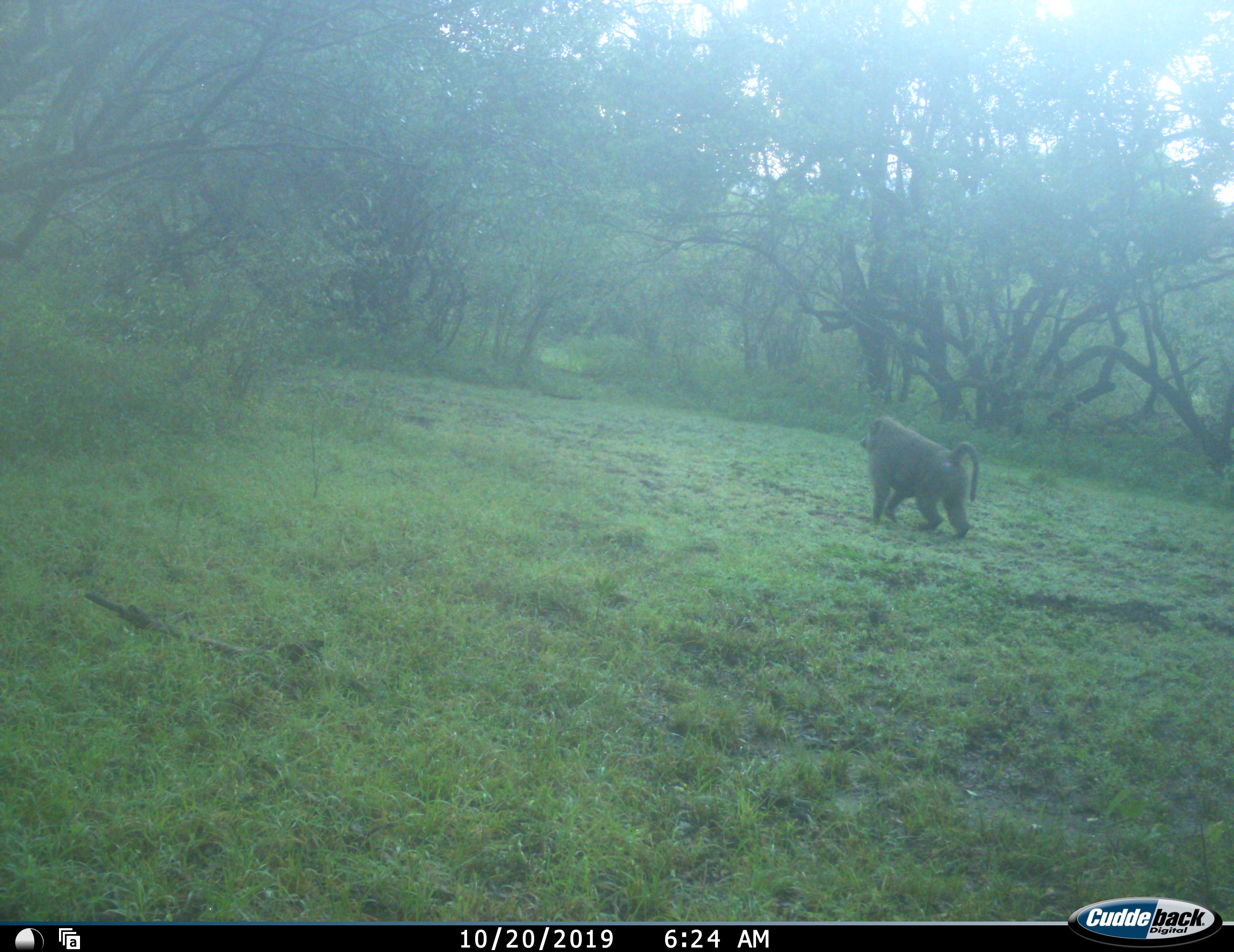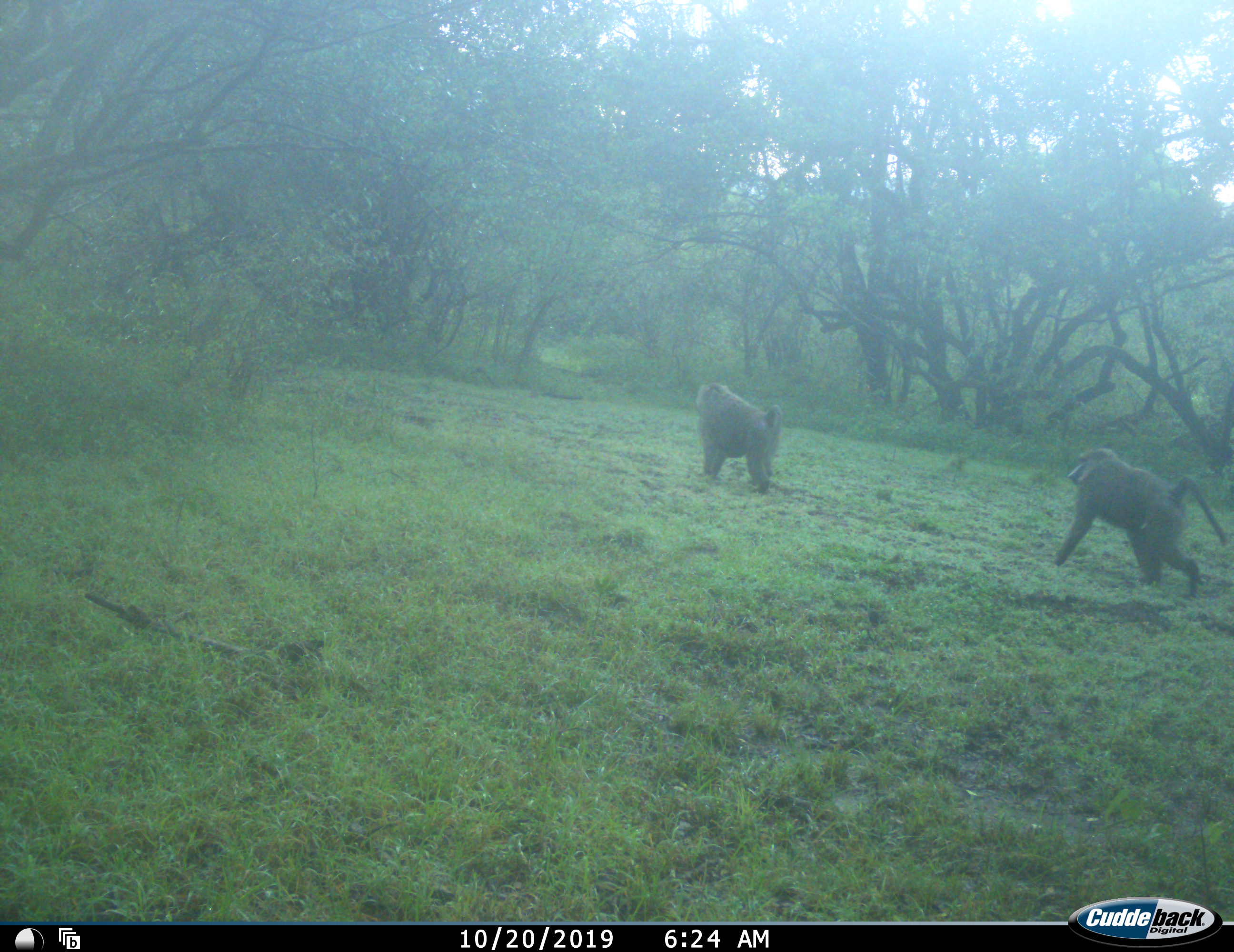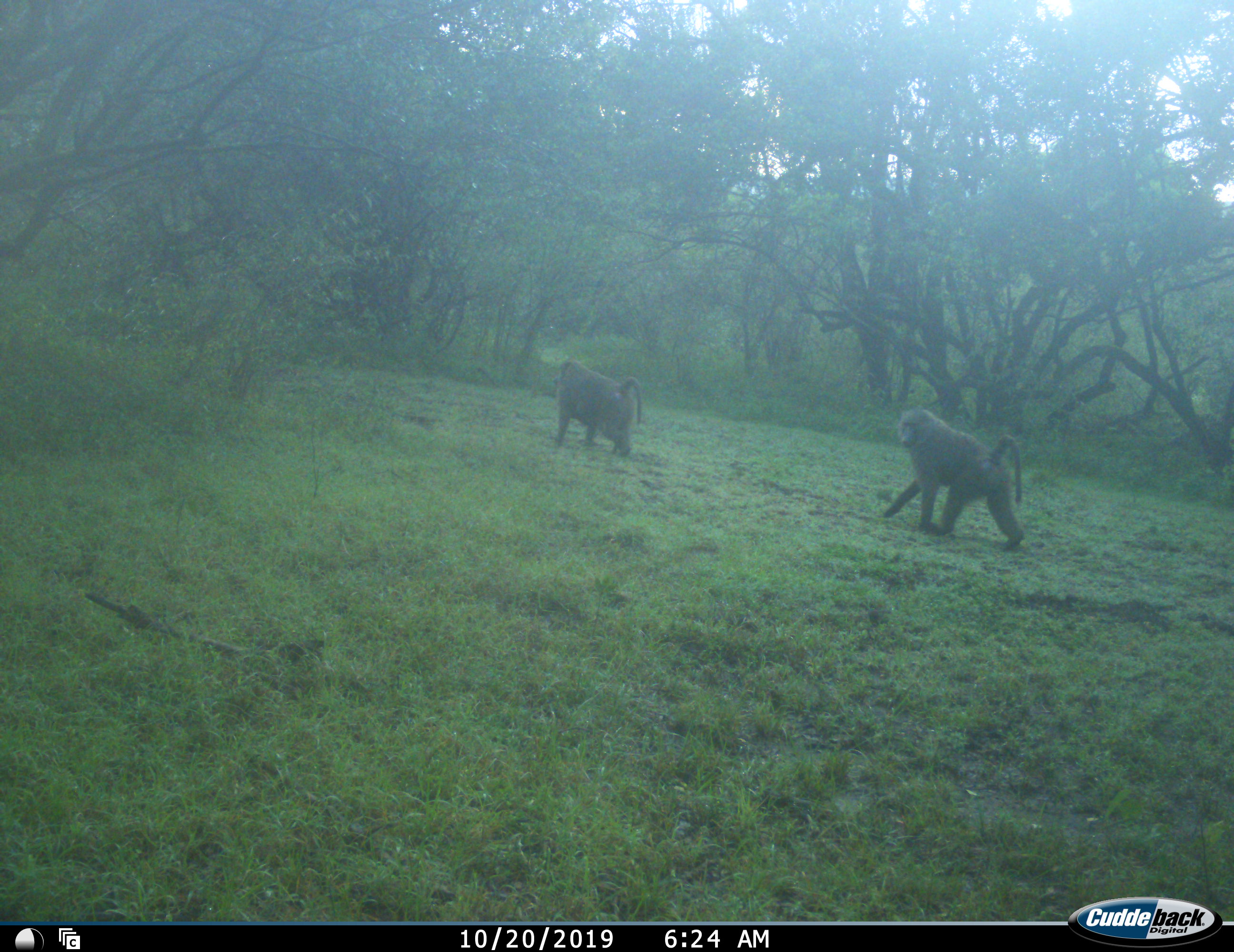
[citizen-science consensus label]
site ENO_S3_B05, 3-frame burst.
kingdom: Animalia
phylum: Chordata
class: Mammalia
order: Primates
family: Cercopithecidae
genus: Papio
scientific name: Papio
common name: baboon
Baboon (Papio), count 2. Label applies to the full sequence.